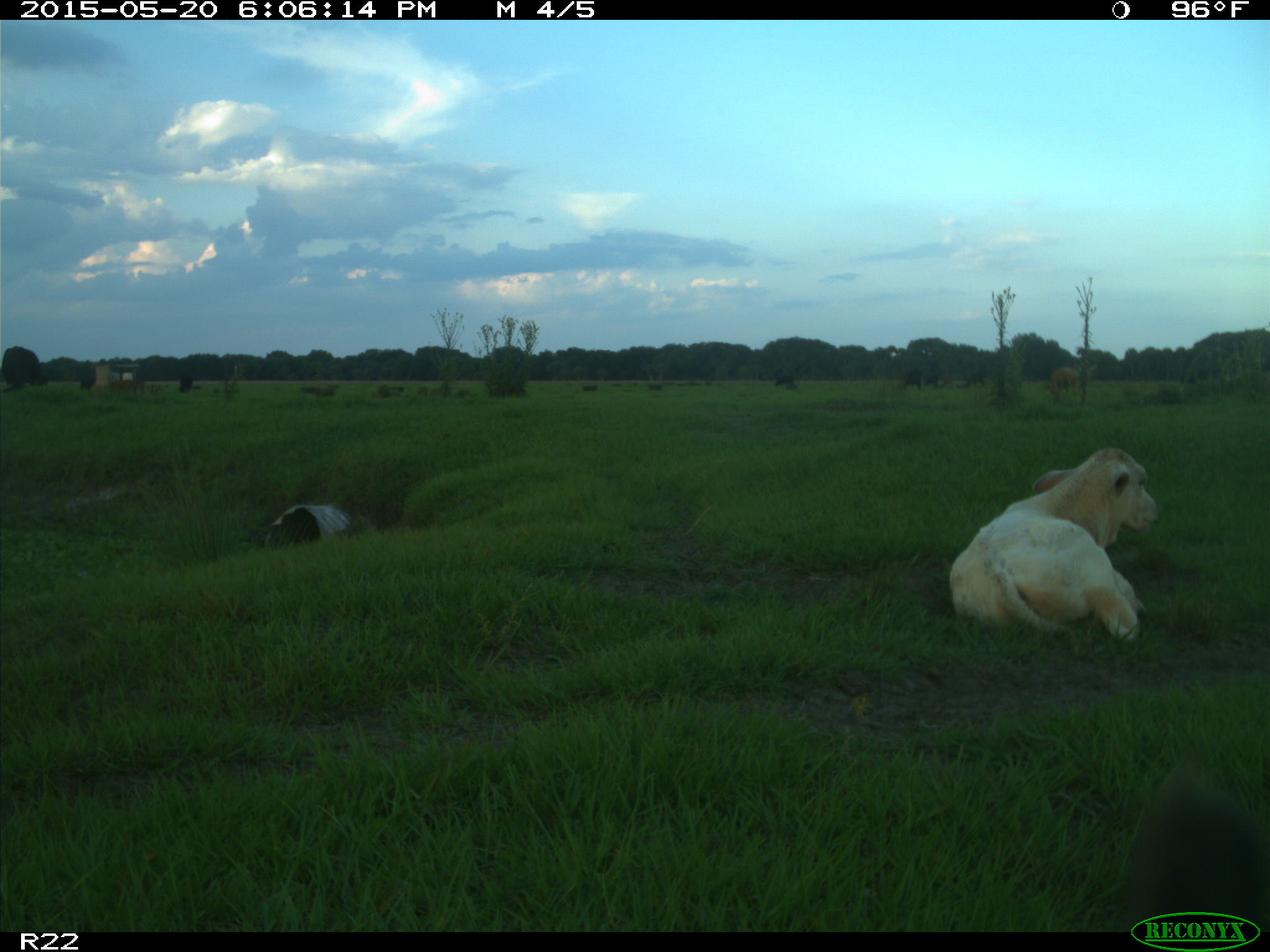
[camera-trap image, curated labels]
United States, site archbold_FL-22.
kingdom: Animalia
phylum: Chordata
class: Mammalia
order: Artiodactyla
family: Bovidae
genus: Bos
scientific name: Bos taurus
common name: domestic cow